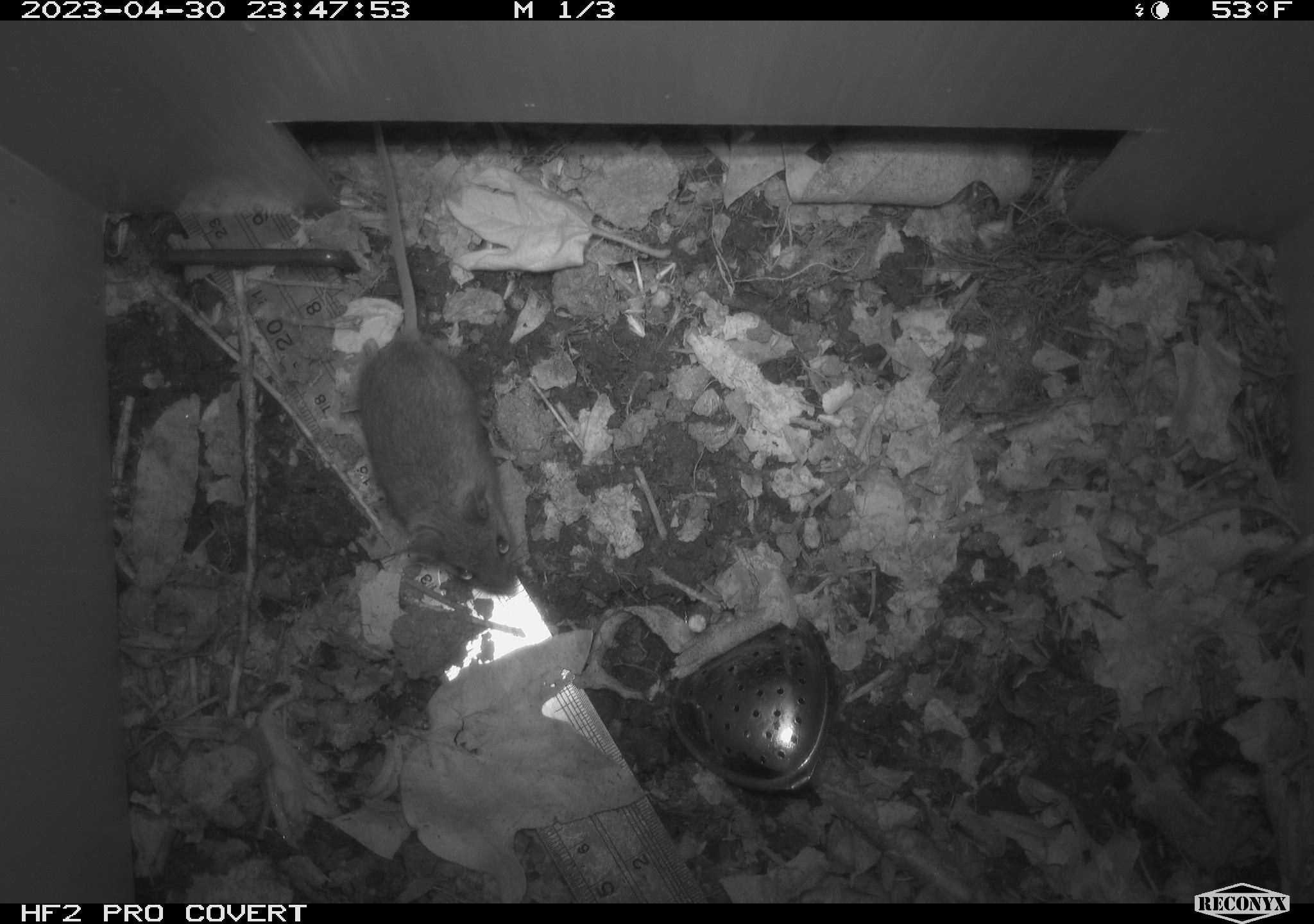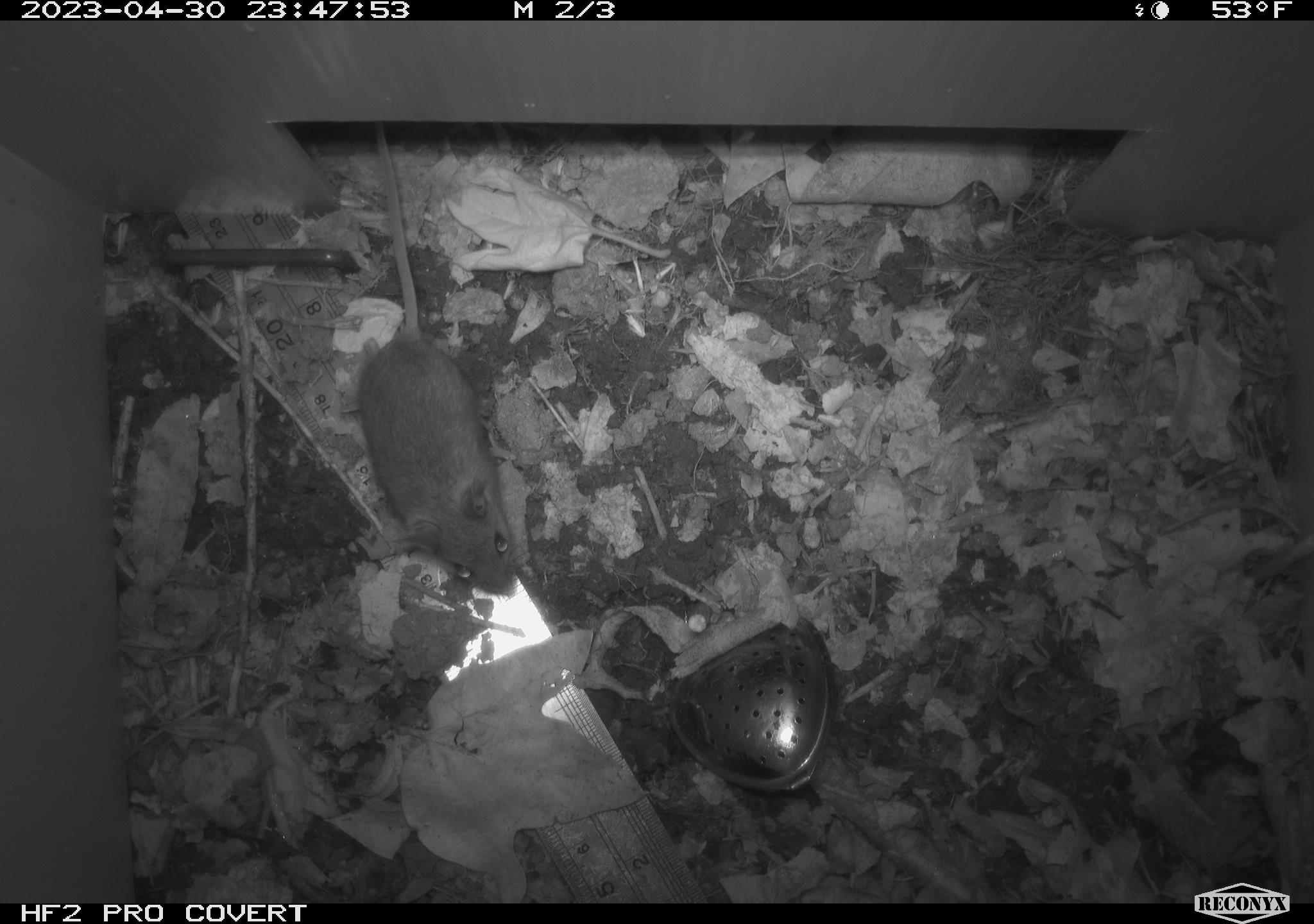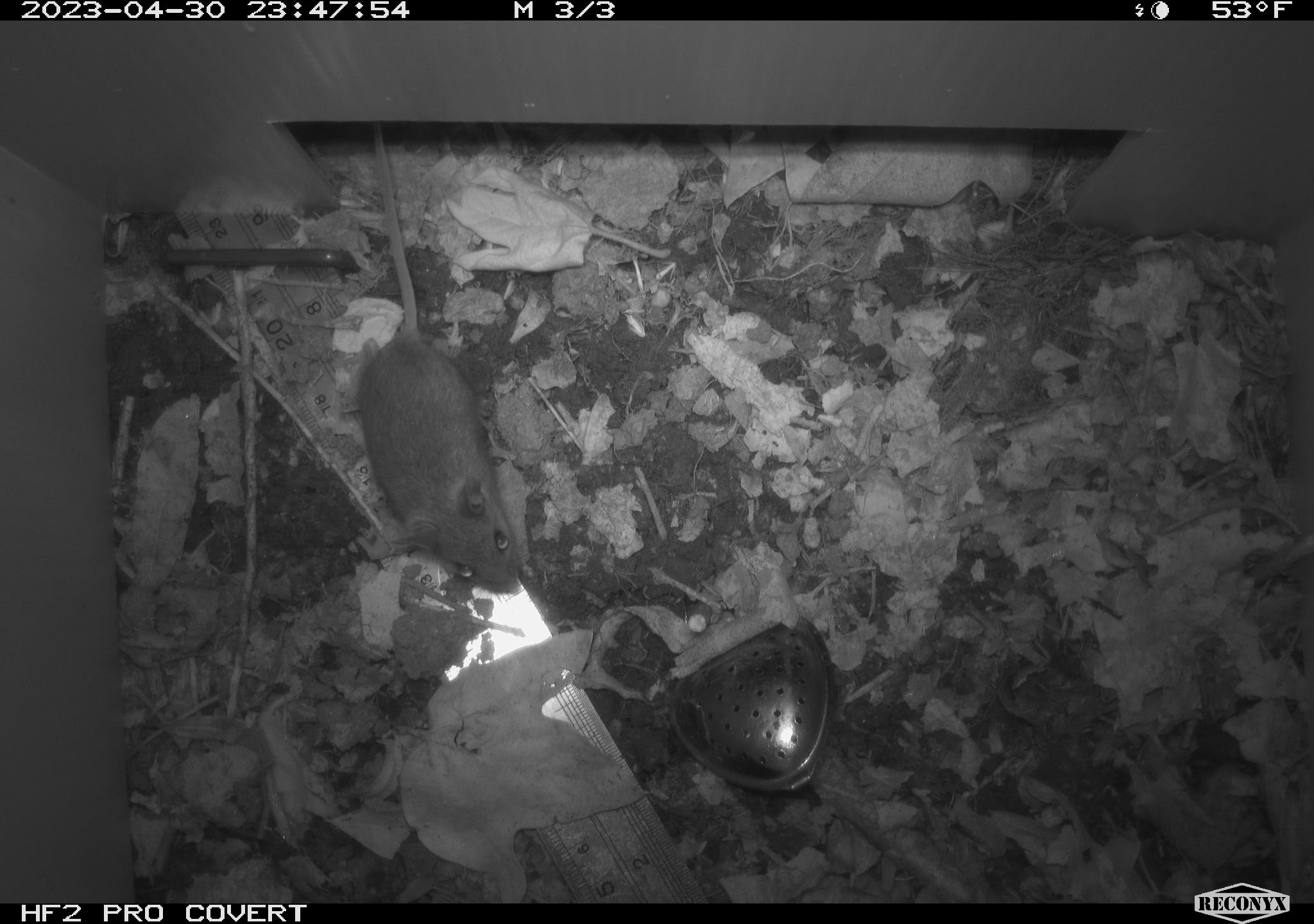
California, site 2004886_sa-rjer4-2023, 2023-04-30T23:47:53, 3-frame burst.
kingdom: Animalia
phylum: Chordata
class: Mammalia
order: Rodentia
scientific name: Rodentia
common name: mouse species